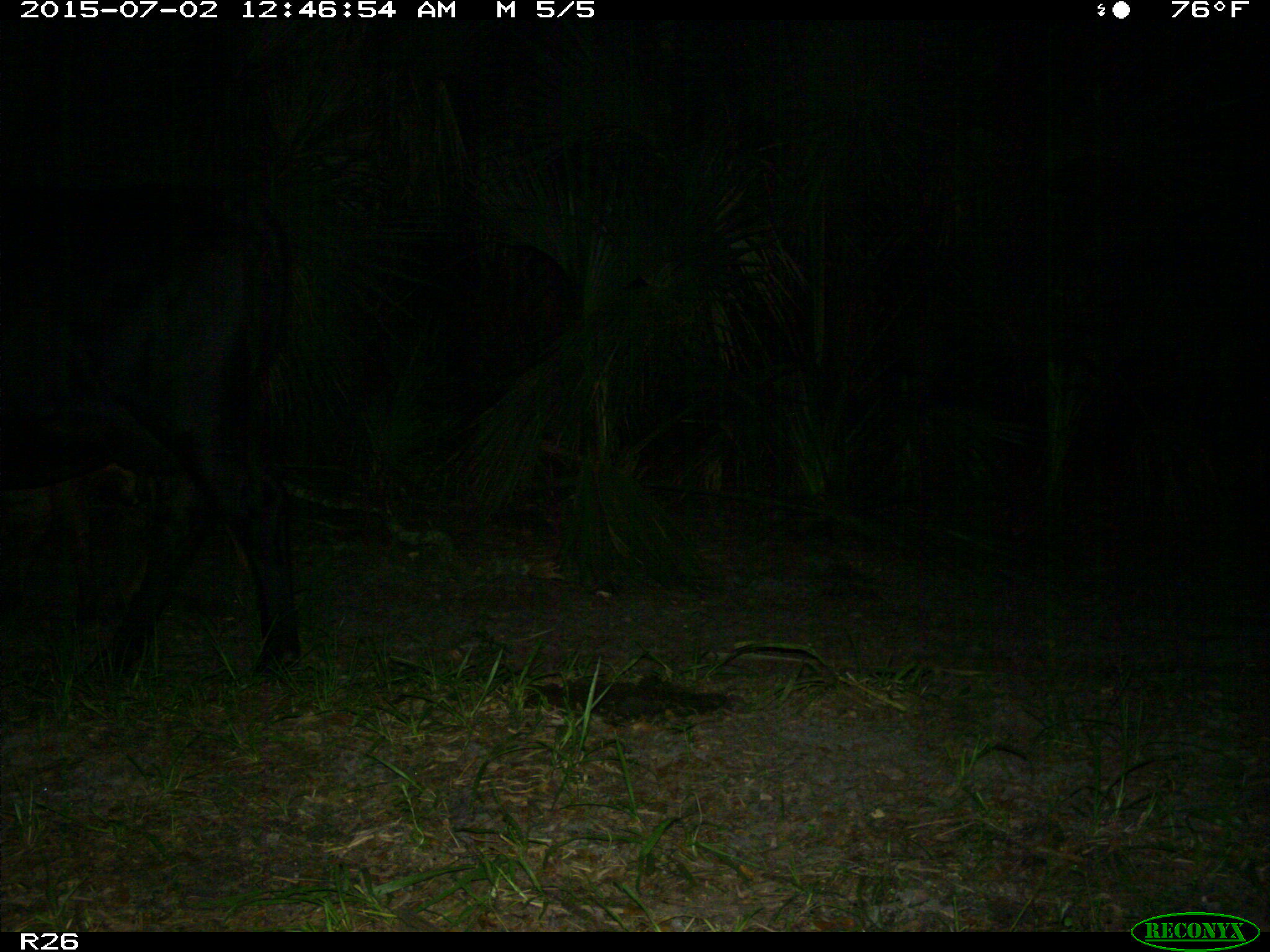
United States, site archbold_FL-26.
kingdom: Animalia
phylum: Chordata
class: Mammalia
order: Artiodactyla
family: Bovidae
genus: Bos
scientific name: Bos taurus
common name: domestic cow